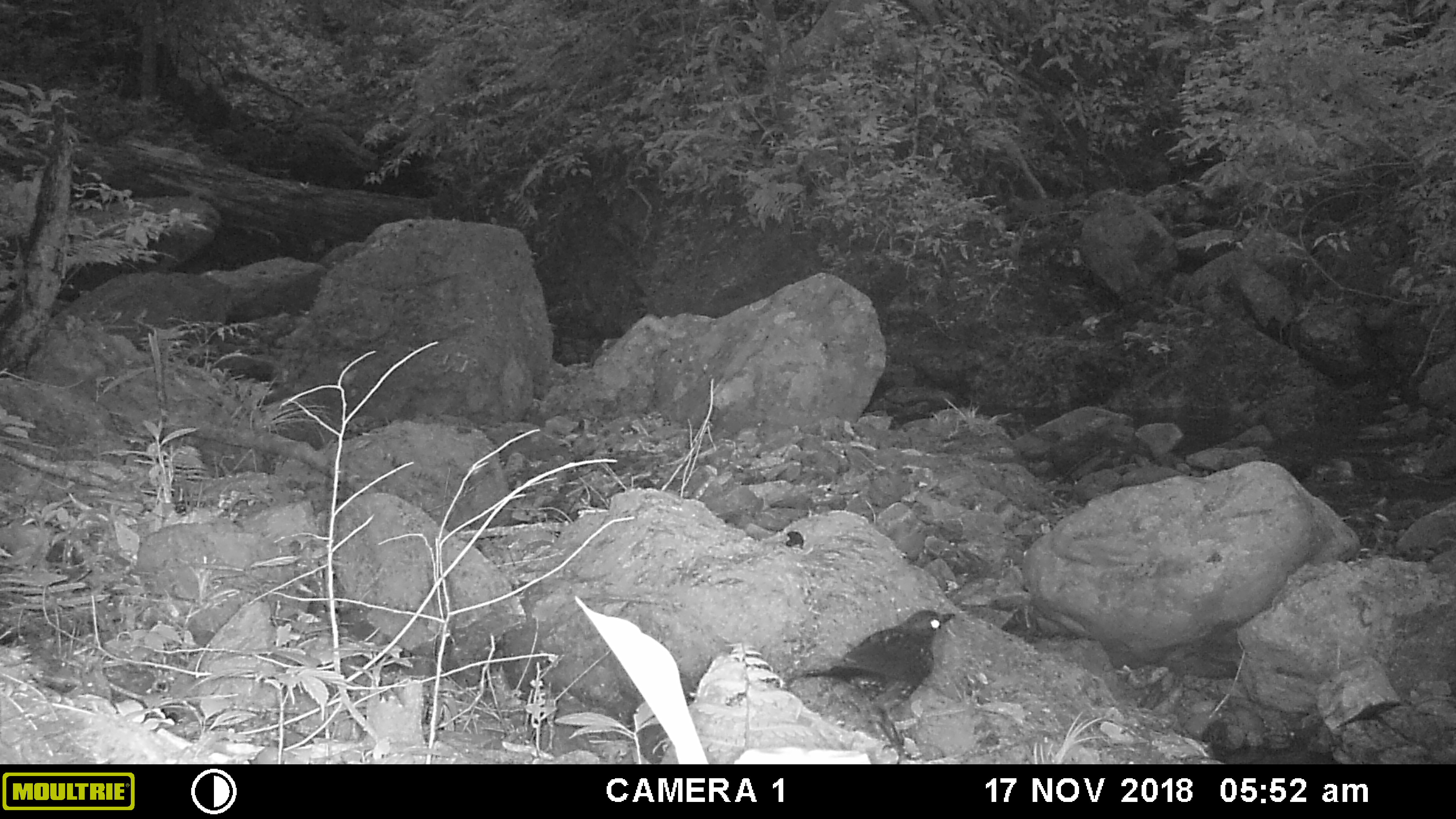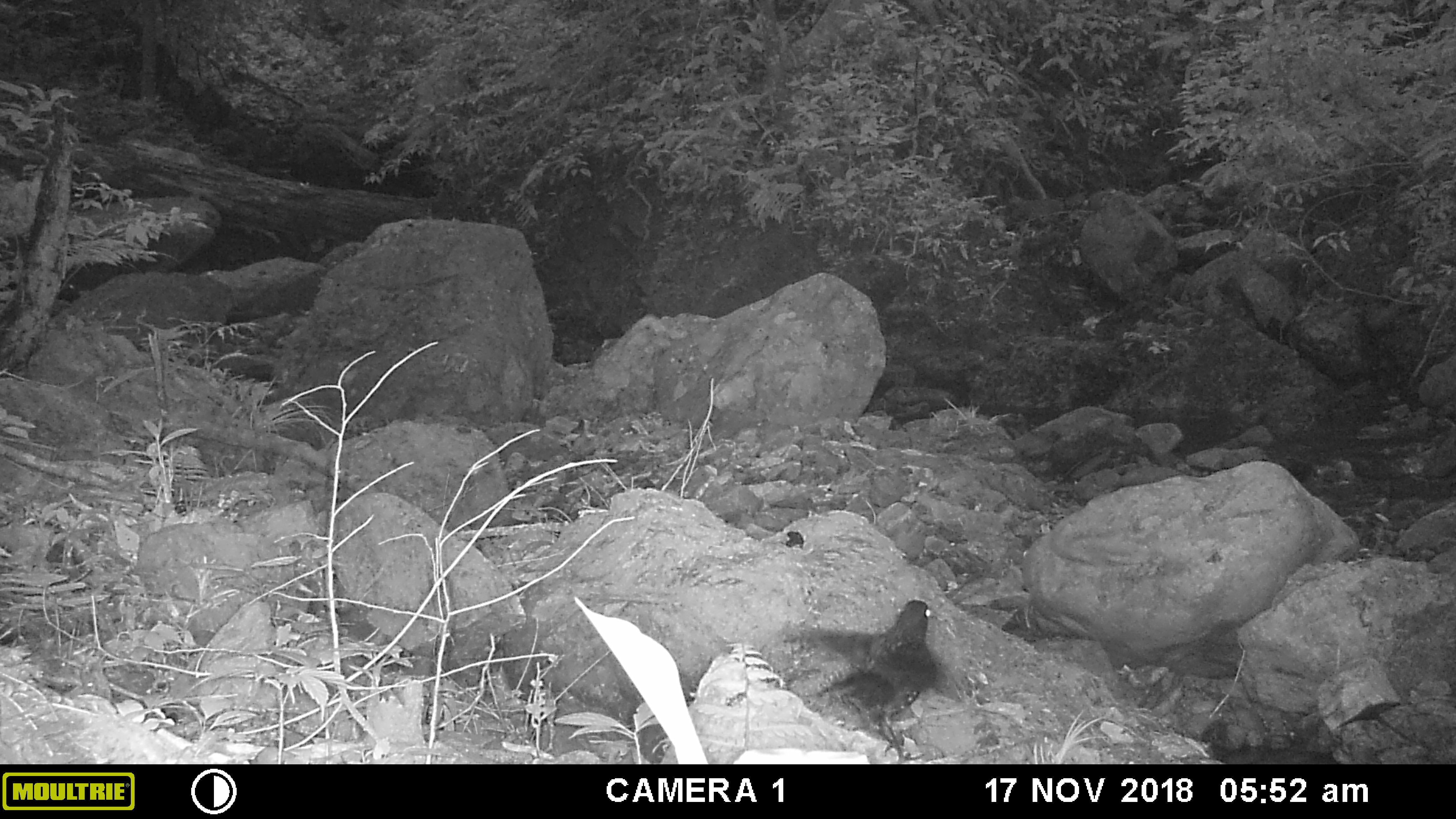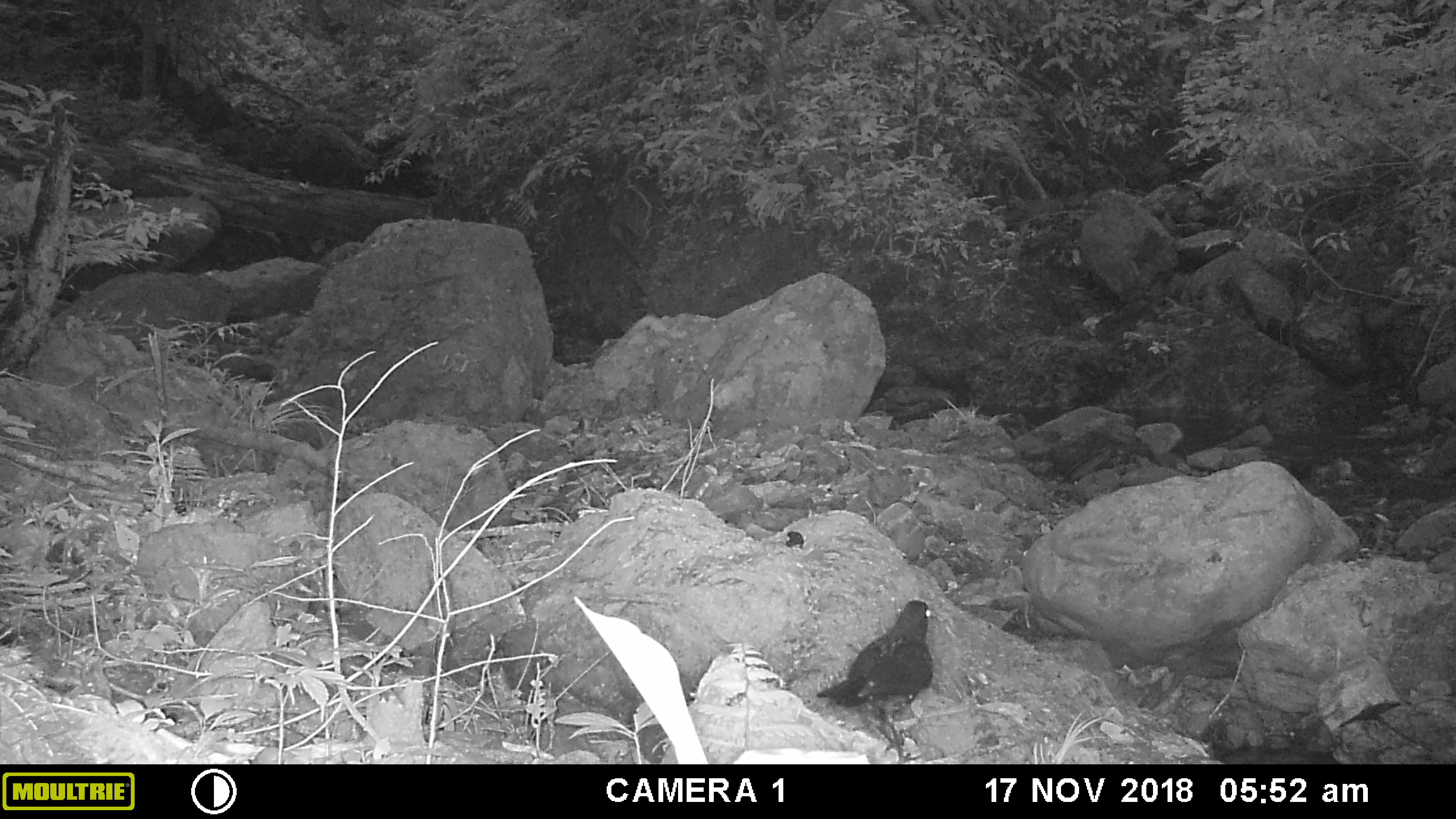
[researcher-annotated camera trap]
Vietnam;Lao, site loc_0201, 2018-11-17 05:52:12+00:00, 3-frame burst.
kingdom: Animalia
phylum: Chordata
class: Aves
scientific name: Aves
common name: bird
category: unidentified bird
Unidentified bird (bird) (Aves). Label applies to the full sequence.